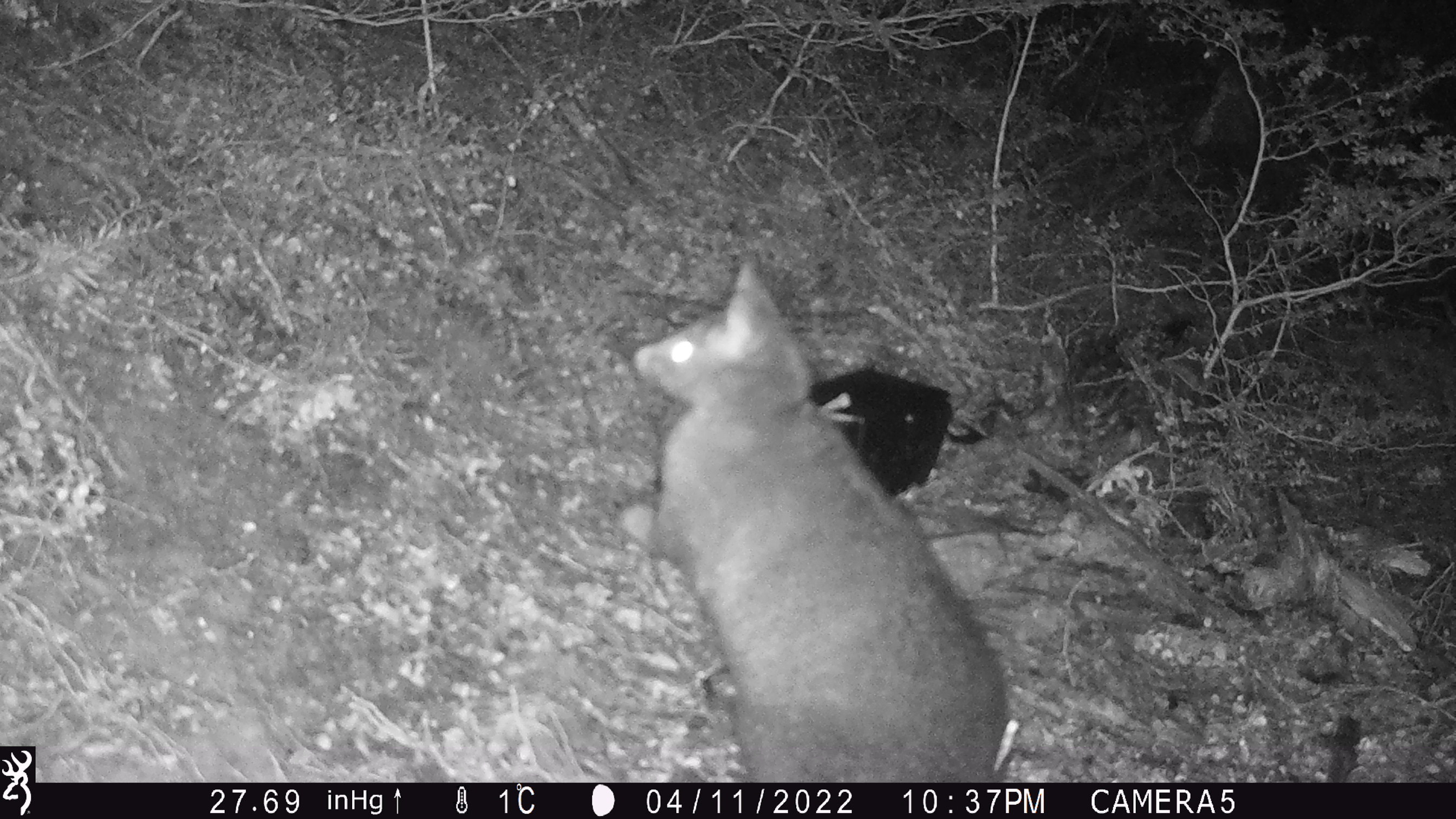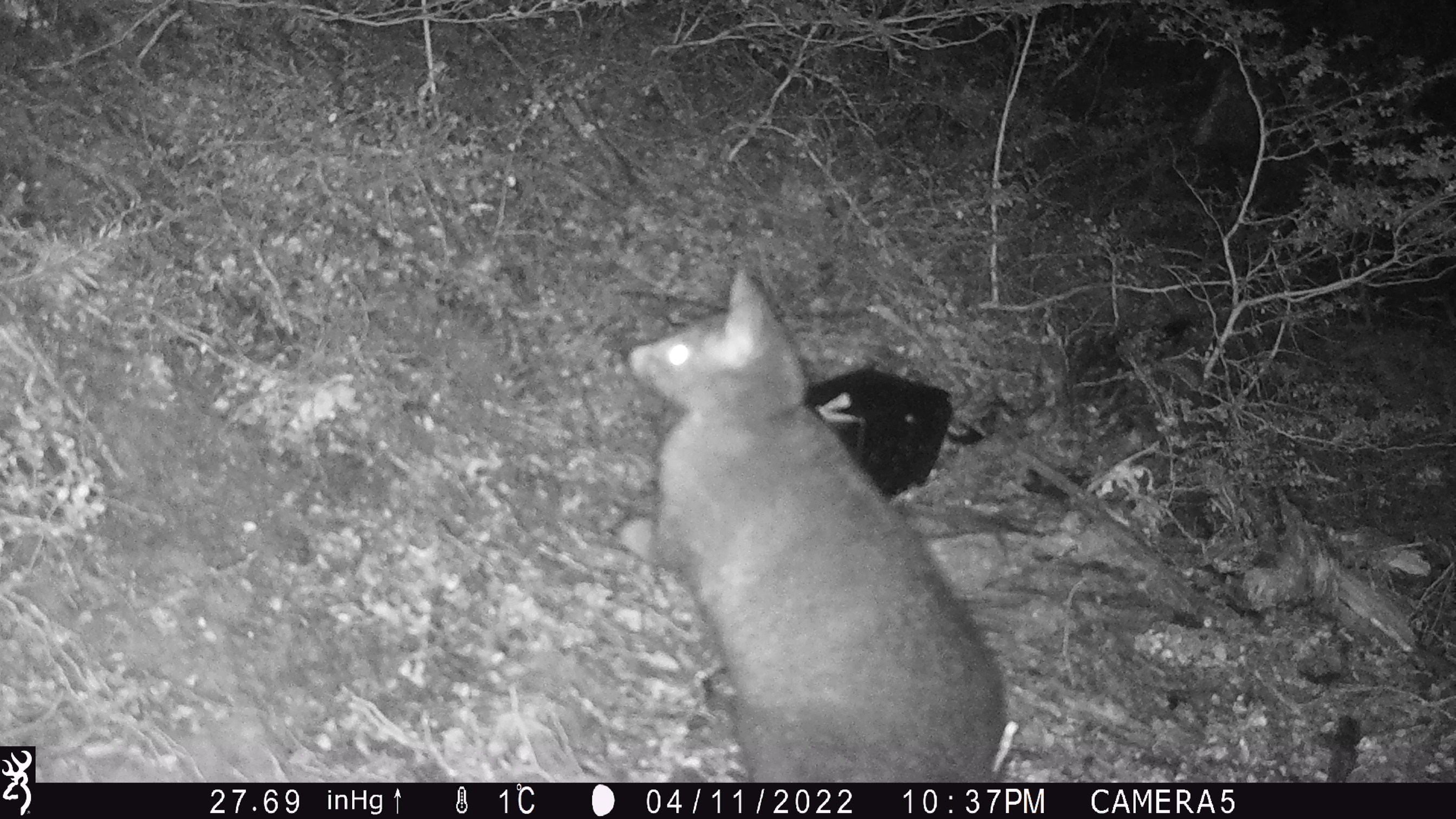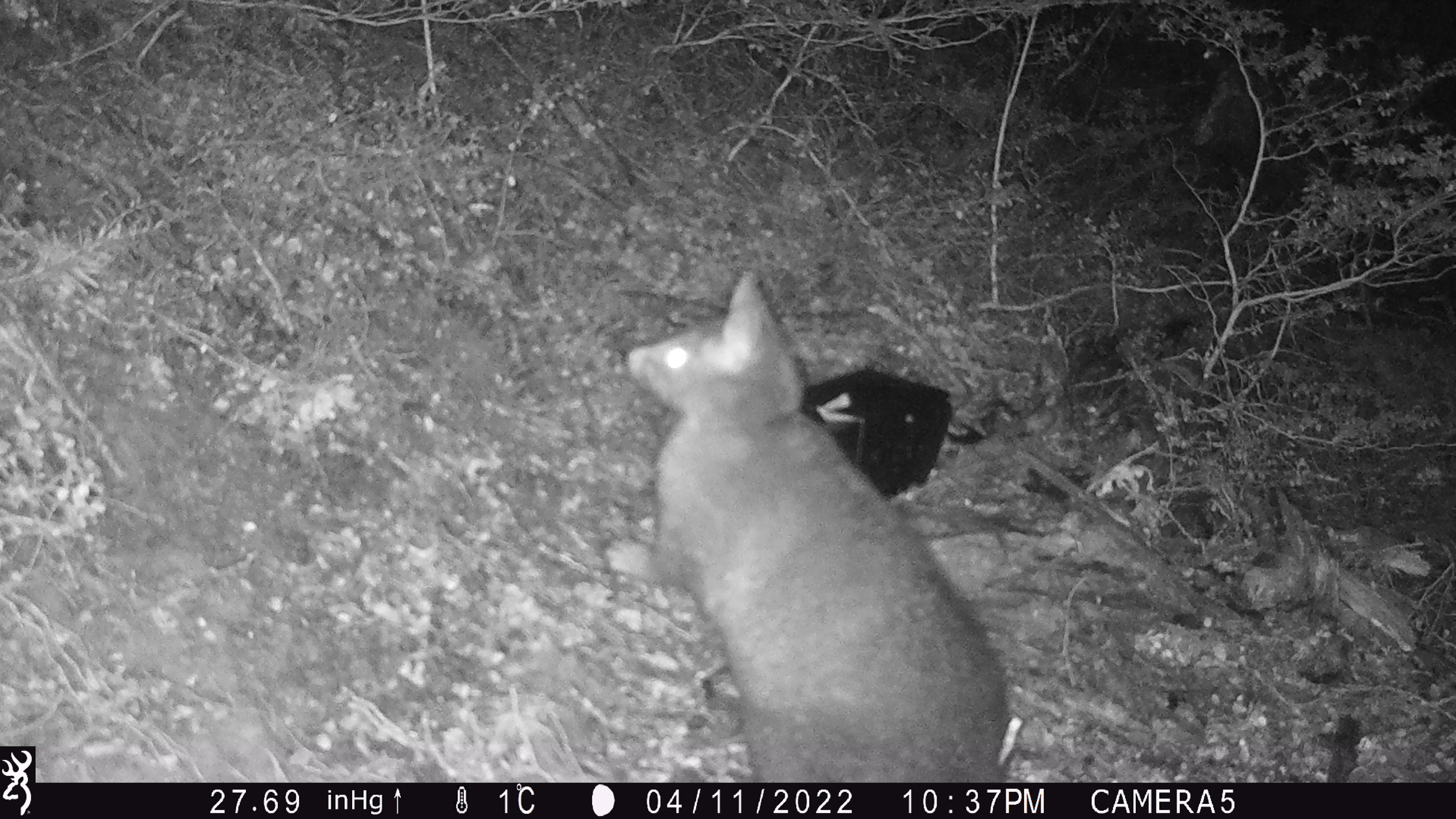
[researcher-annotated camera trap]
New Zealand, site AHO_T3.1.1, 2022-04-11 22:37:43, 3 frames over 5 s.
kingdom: Animalia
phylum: Chordata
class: Mammalia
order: Diprotodontia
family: Phalangeridae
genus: Trichosurus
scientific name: Trichosurus vulpecula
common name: common brushtail possum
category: possum